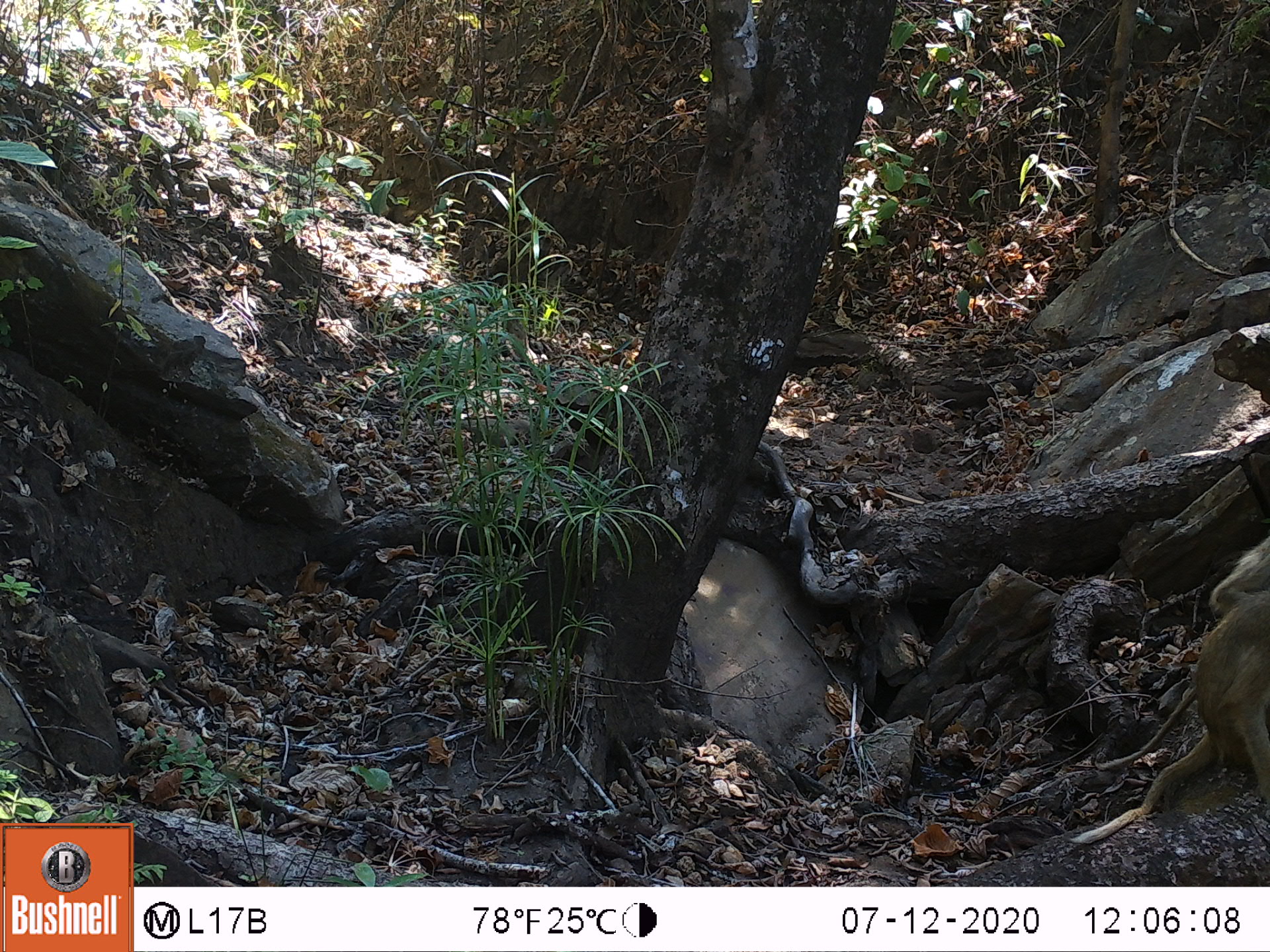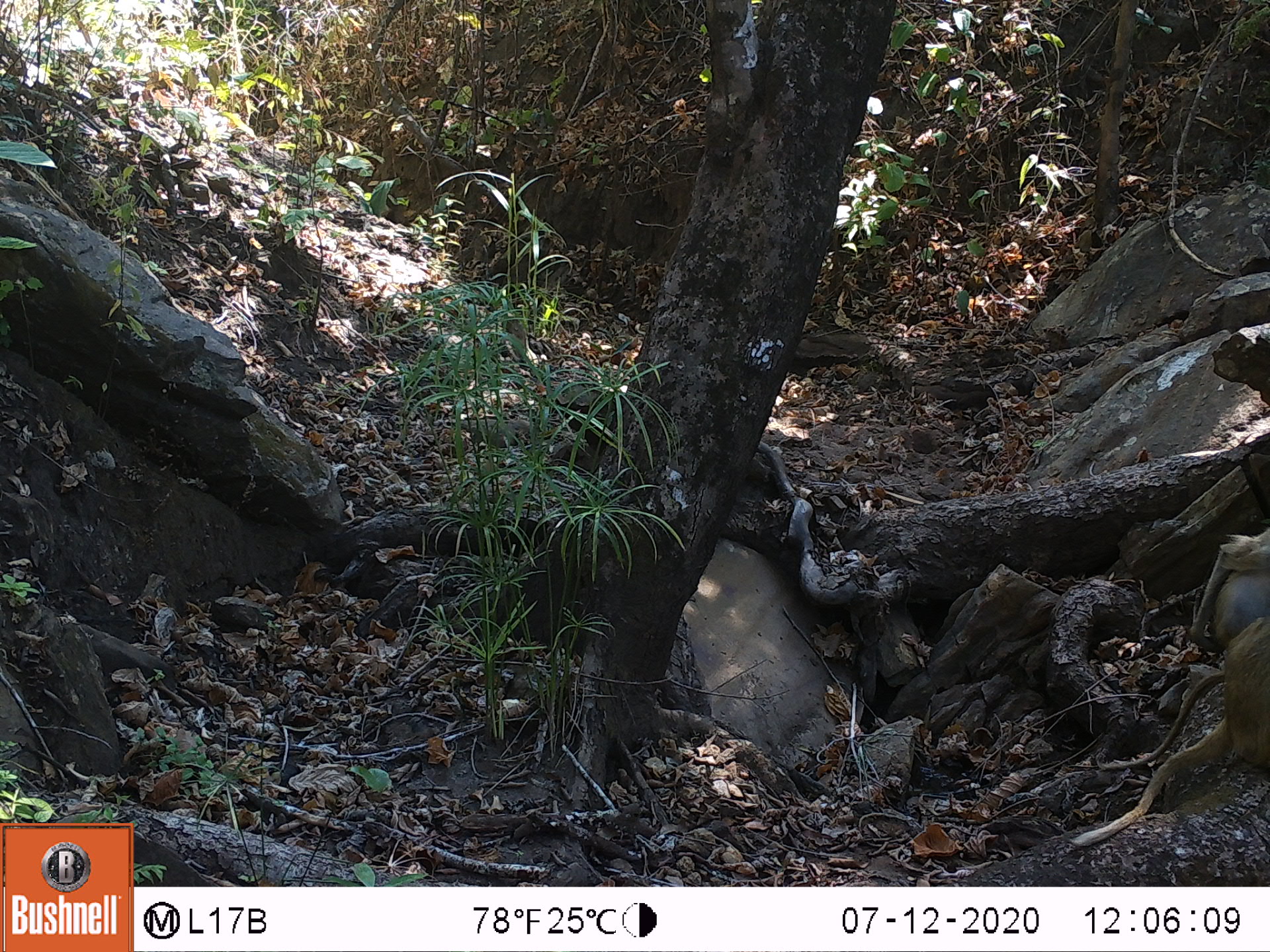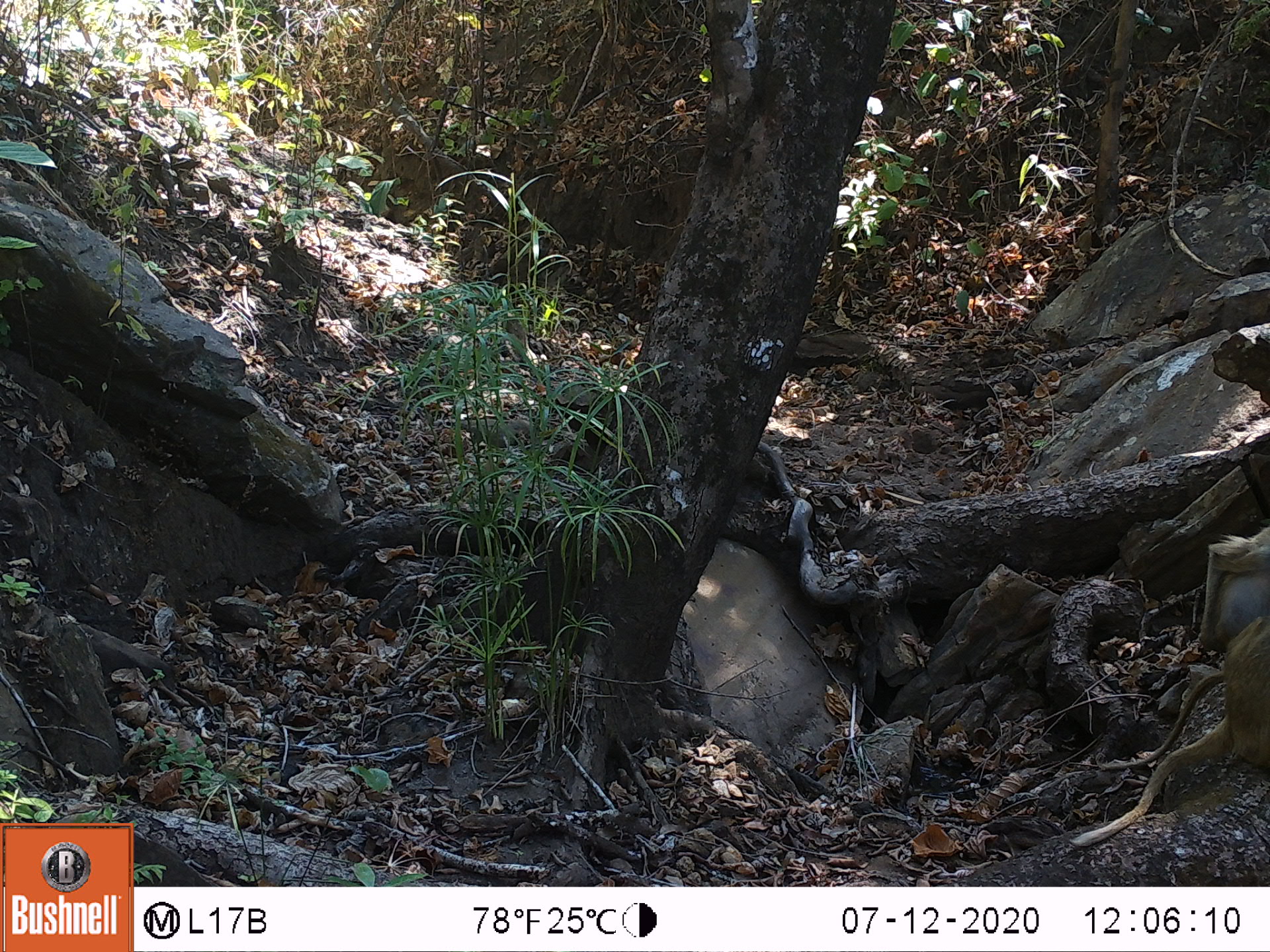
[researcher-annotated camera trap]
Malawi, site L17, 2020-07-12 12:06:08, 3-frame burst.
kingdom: Animalia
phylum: Chordata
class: Mammalia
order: Primates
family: Cercopithecidae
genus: Papio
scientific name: Papio cynocephalus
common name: yellow baboon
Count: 1.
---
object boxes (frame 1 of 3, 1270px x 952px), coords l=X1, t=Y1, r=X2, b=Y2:
yellow baboon: l=1093, t=543, r=1262, b=835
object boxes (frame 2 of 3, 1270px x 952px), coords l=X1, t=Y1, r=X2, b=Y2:
yellow baboon: l=1106, t=633, r=1262, b=819; l=1162, t=515, r=1268, b=665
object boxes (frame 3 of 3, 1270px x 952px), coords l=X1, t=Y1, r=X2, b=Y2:
yellow baboon: l=1094, t=639, r=1262, b=858; l=1184, t=516, r=1265, b=658